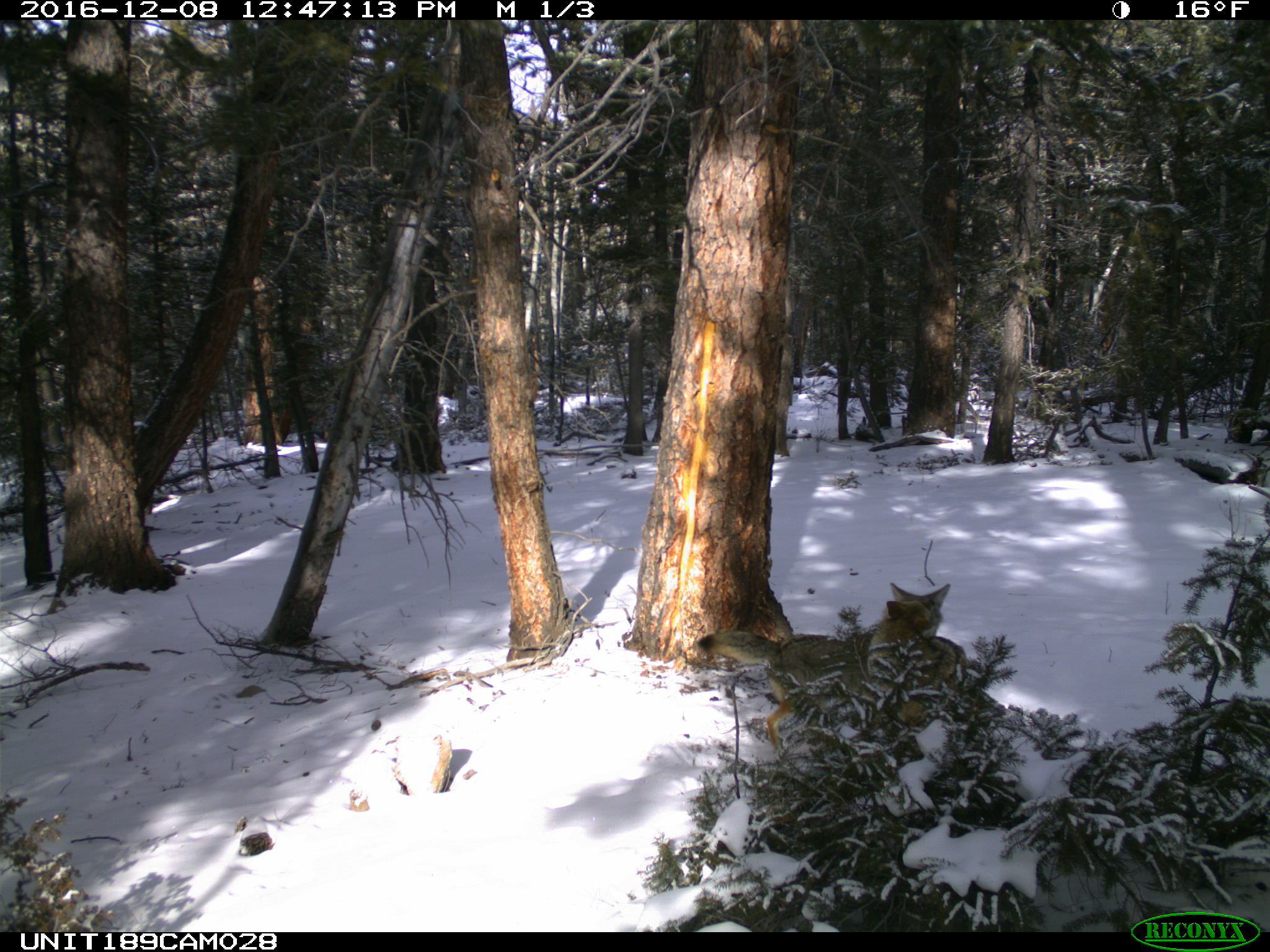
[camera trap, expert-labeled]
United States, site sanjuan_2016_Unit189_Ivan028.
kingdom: Animalia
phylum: Chordata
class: Mammalia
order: Carnivora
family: Canidae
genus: Canis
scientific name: Canis latrans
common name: coyote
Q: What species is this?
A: Canis latrans (coyote).